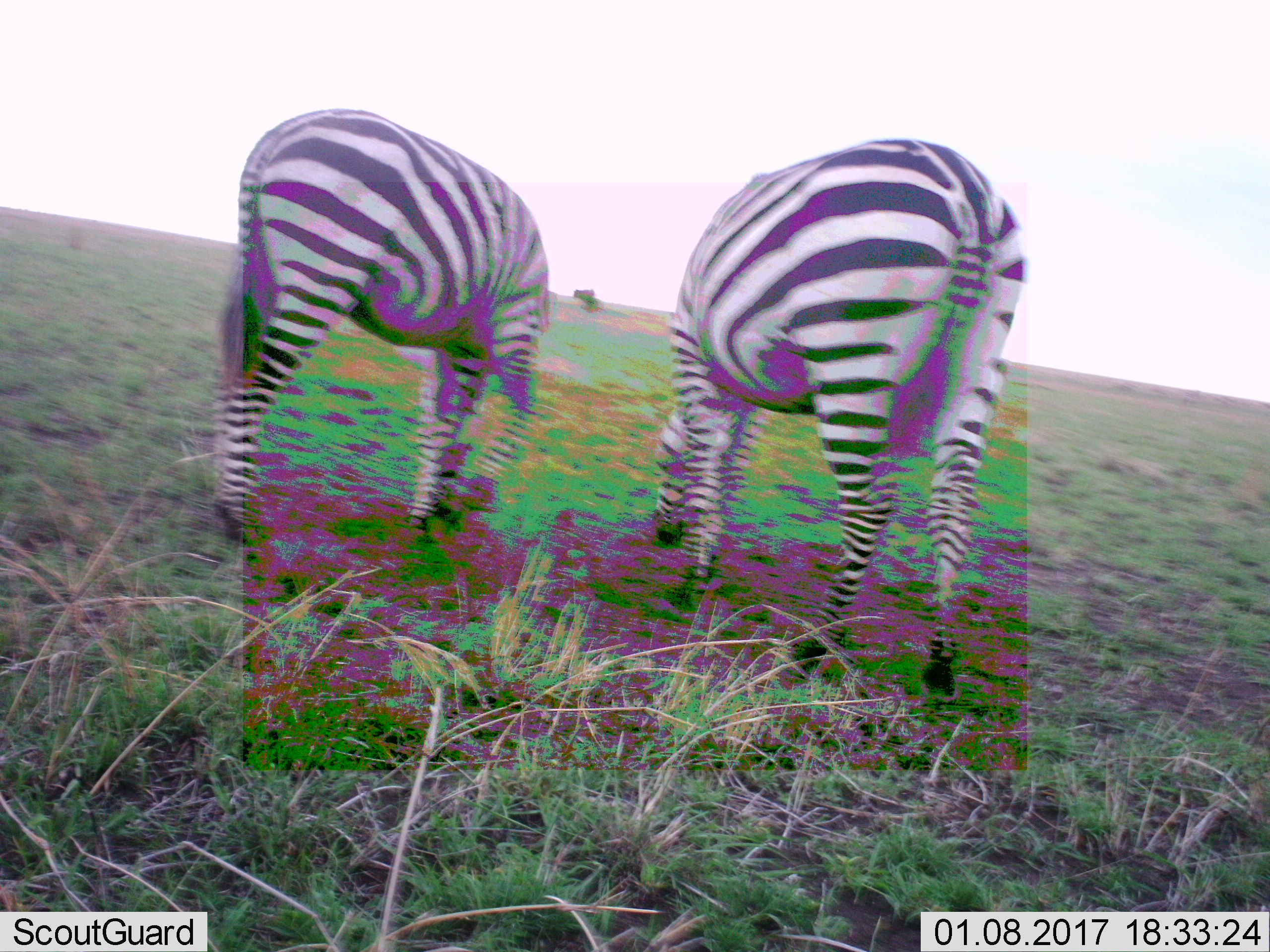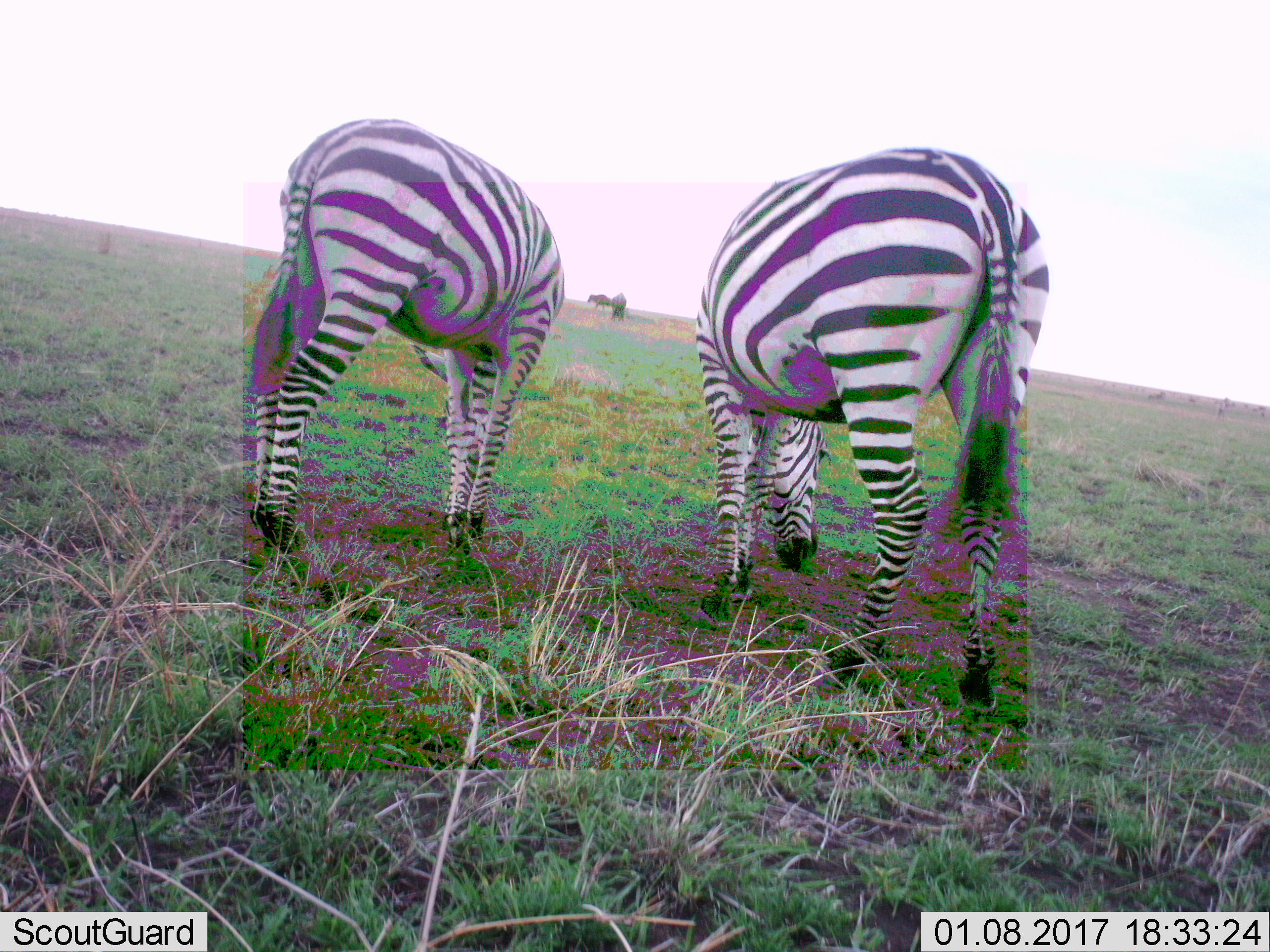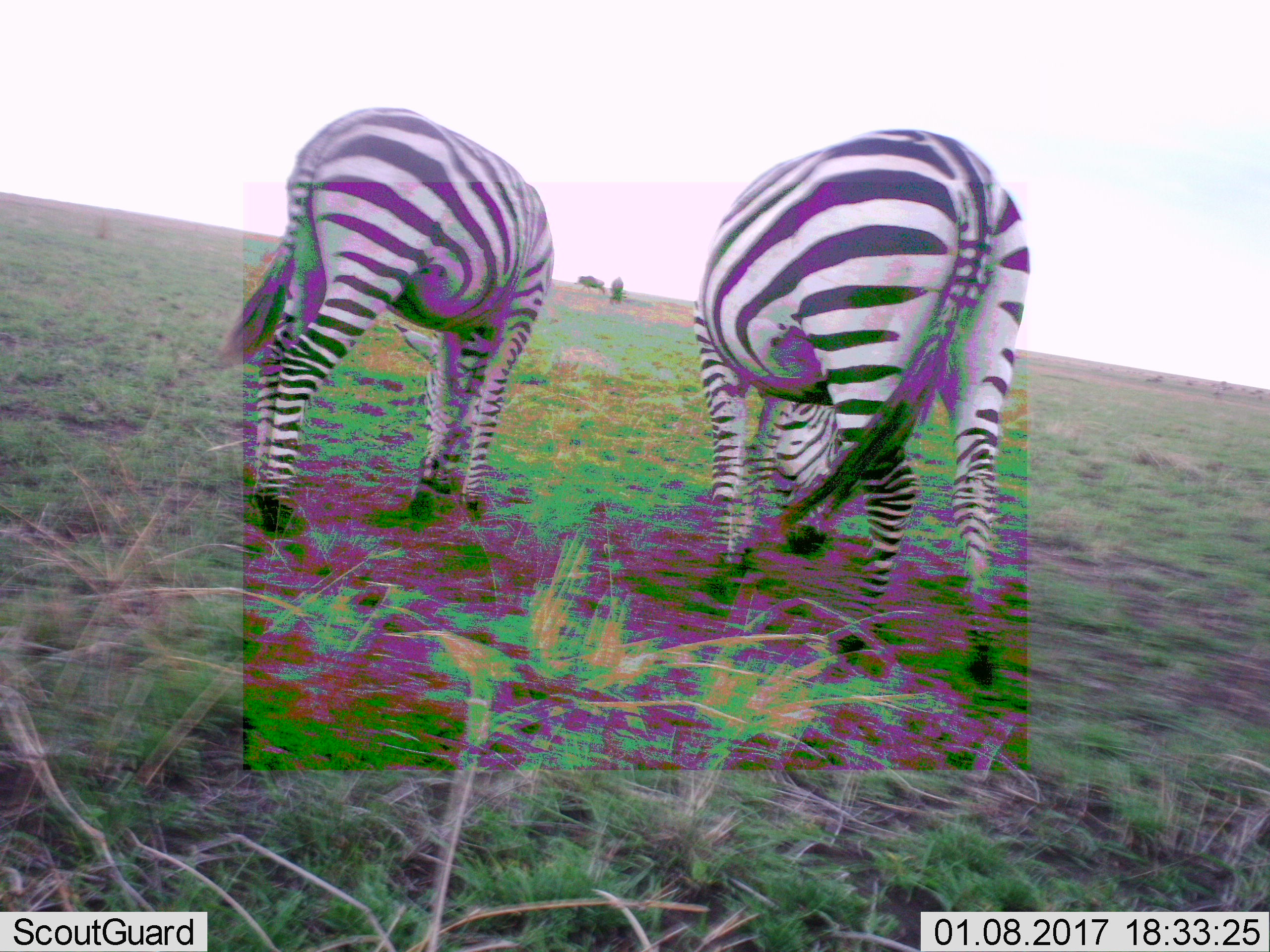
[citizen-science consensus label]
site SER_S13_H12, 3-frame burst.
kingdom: Animalia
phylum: Chordata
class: Mammalia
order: Perissodactyla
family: Equidae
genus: Equus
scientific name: Equus quagga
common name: plains zebra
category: zebraplains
Zebraplains (plains zebra) (Equus quagga), count 2. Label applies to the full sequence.